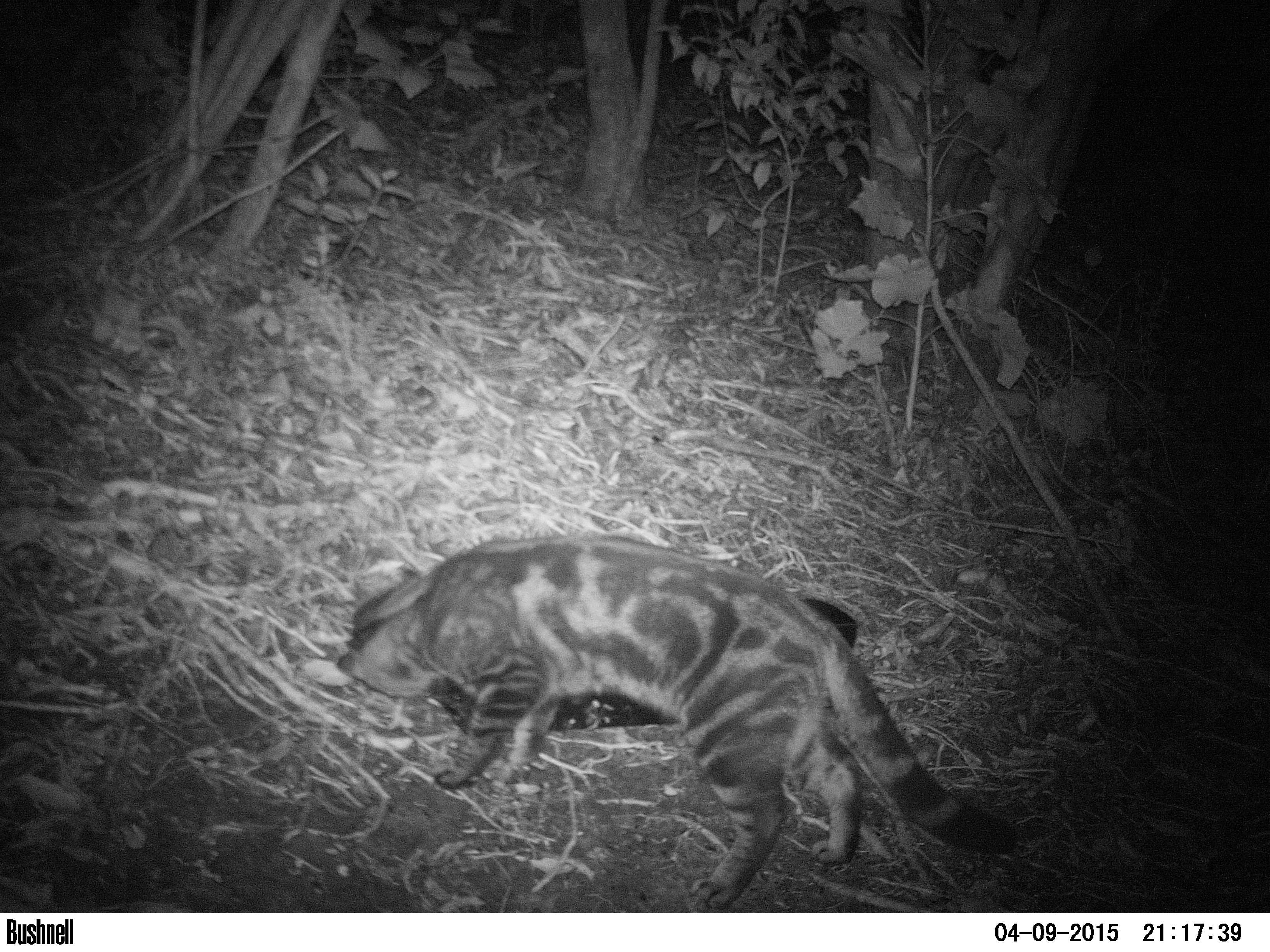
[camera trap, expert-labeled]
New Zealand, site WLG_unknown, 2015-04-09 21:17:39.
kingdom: Animalia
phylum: Chordata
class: Mammalia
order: Carnivora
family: Felidae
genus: Felis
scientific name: Felis catus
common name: domestic cat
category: cat